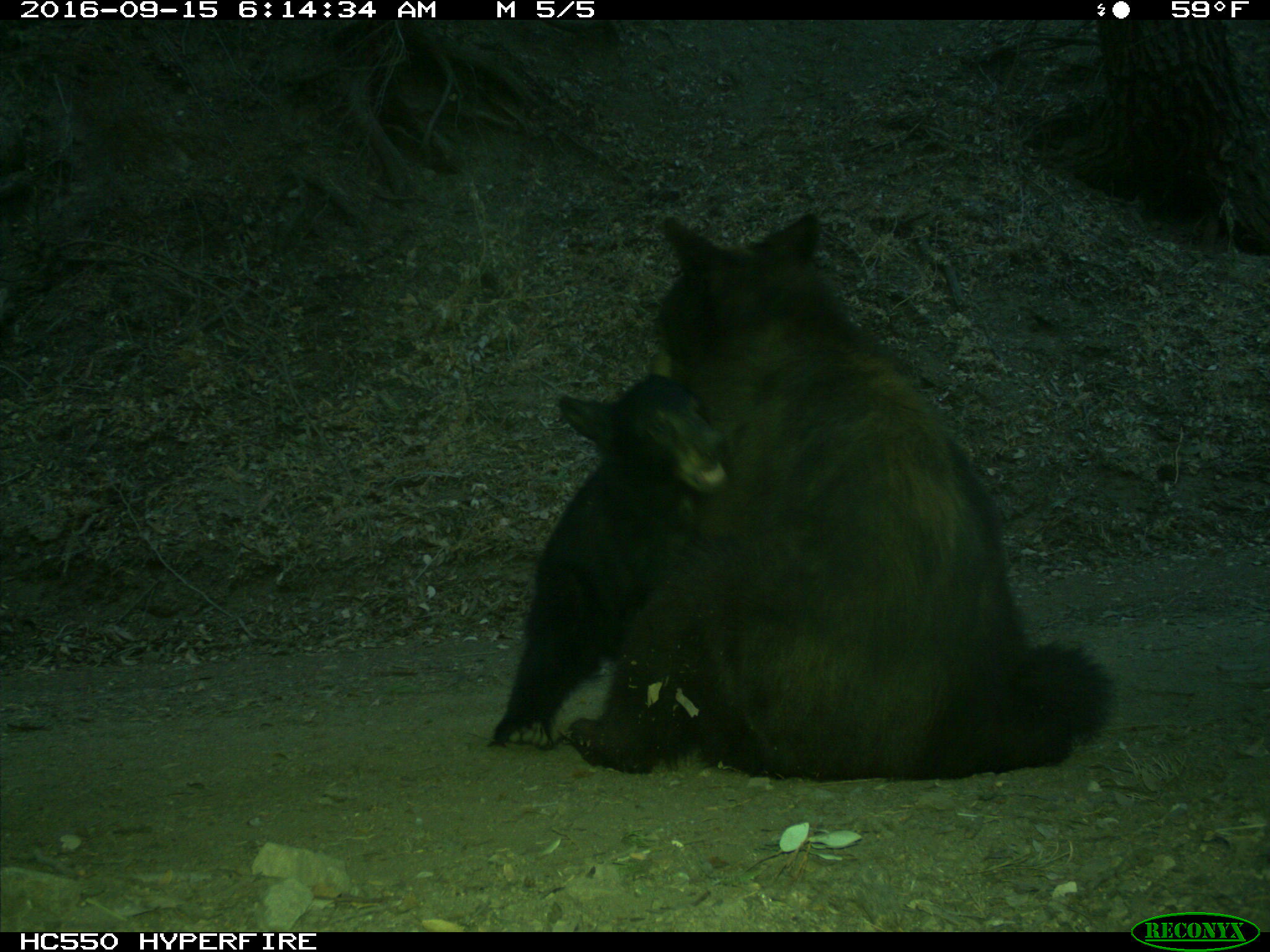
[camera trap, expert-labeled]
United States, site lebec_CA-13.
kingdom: Animalia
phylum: Chordata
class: Mammalia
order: Carnivora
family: Ursidae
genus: Ursus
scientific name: Ursus americanus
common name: american black bear